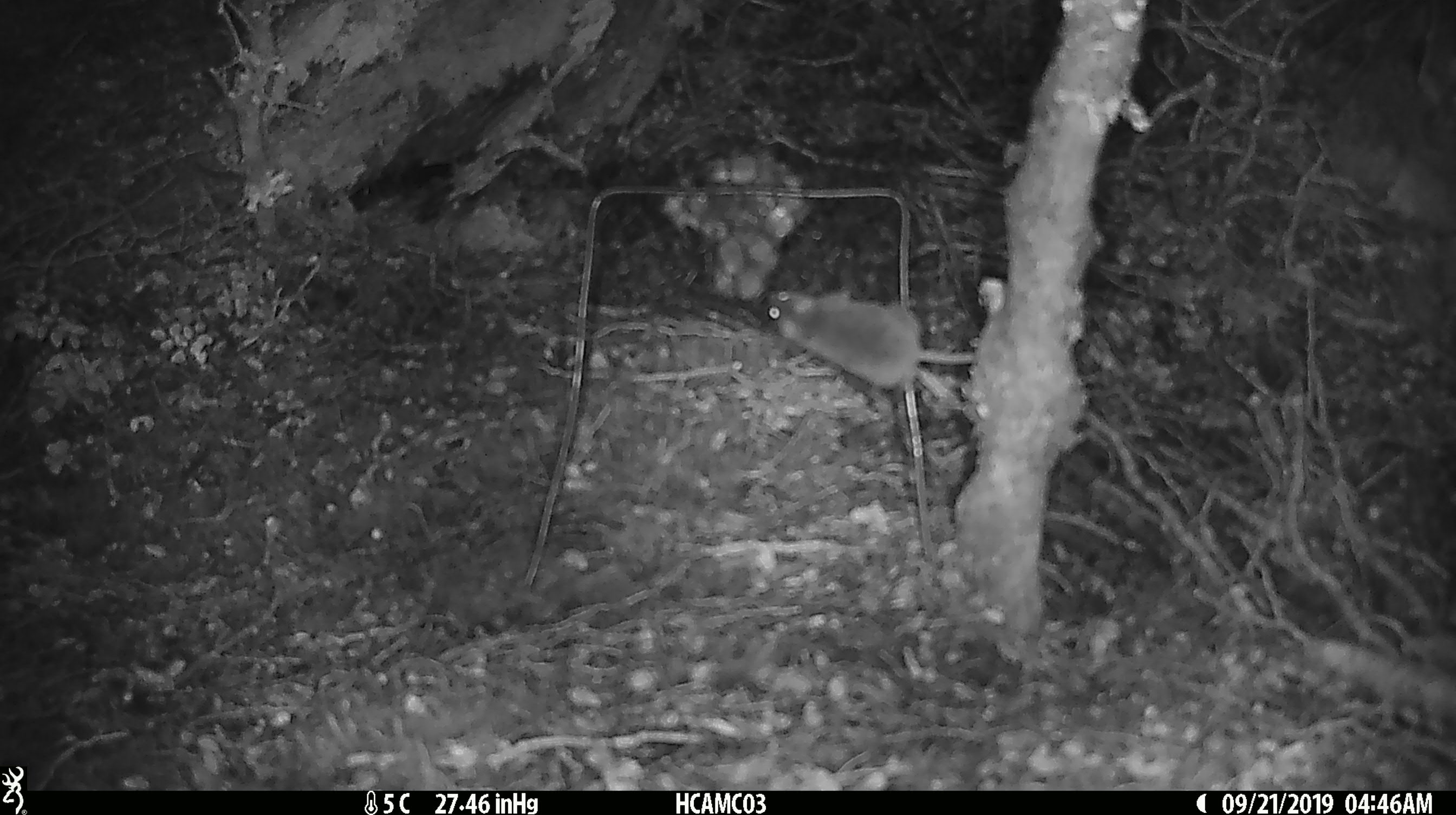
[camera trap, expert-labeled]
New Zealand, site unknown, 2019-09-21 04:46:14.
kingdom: Animalia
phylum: Chordata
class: Mammalia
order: Rodentia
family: Muridae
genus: Mus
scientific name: Mus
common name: mouse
Mouse (Mus).